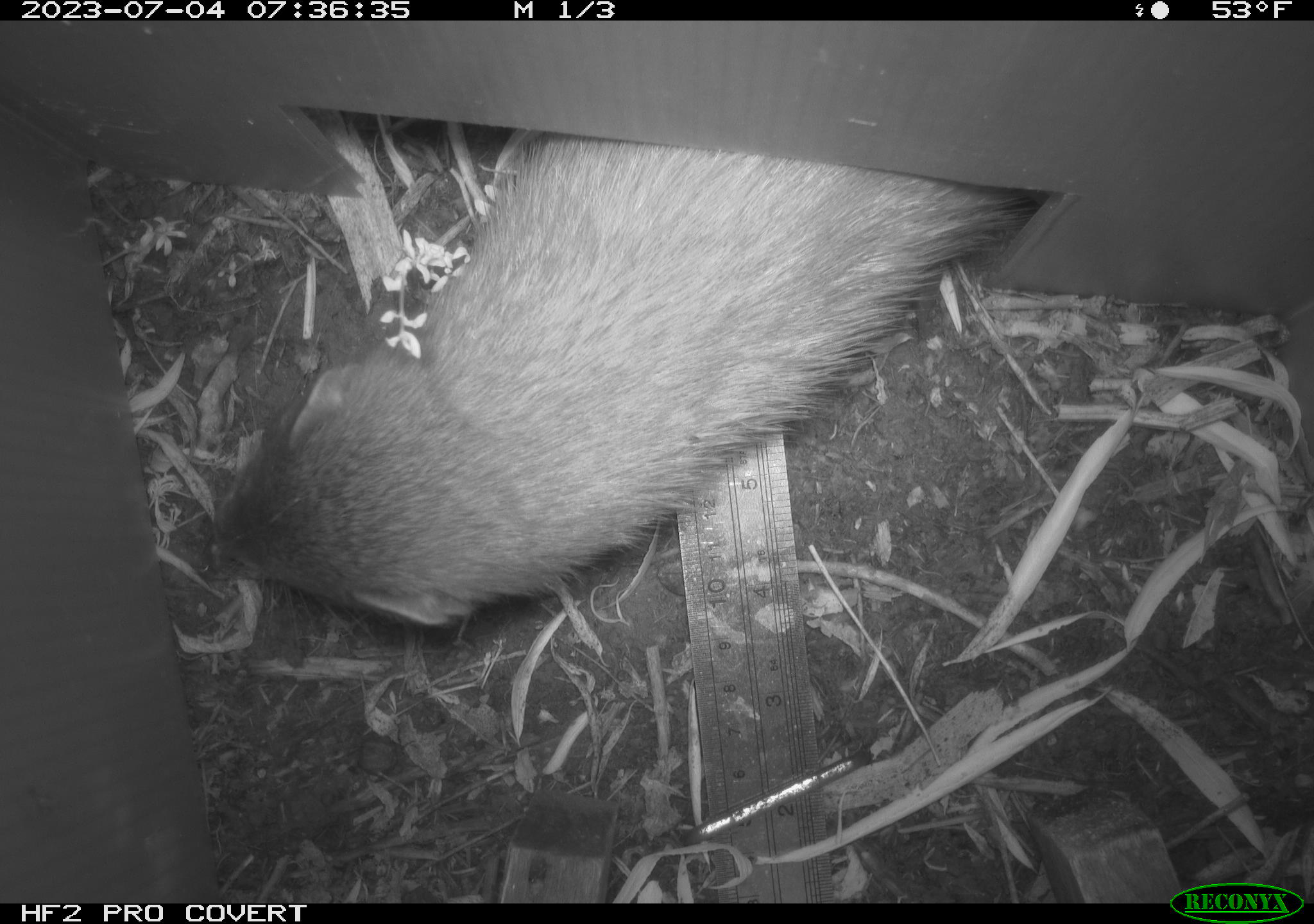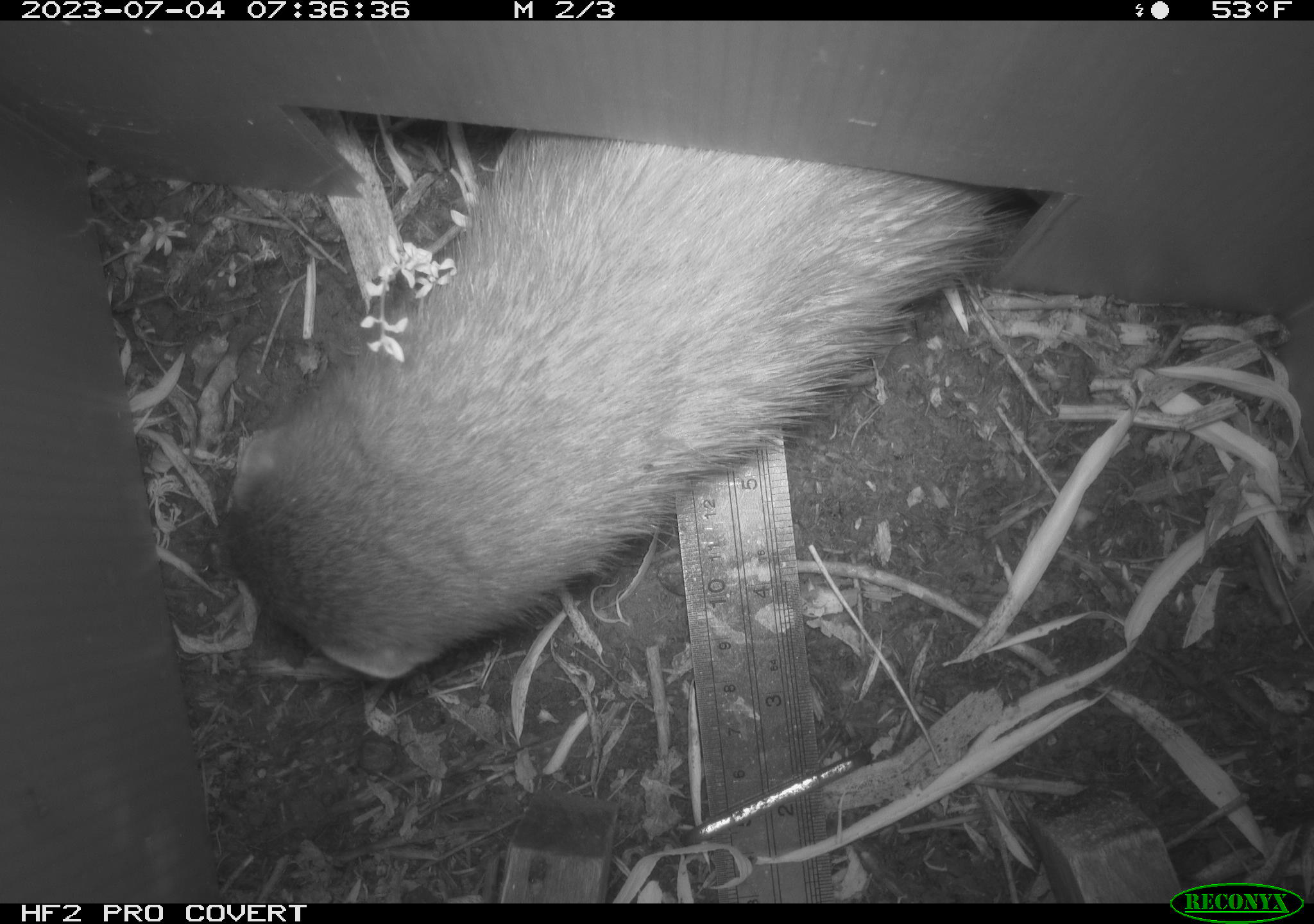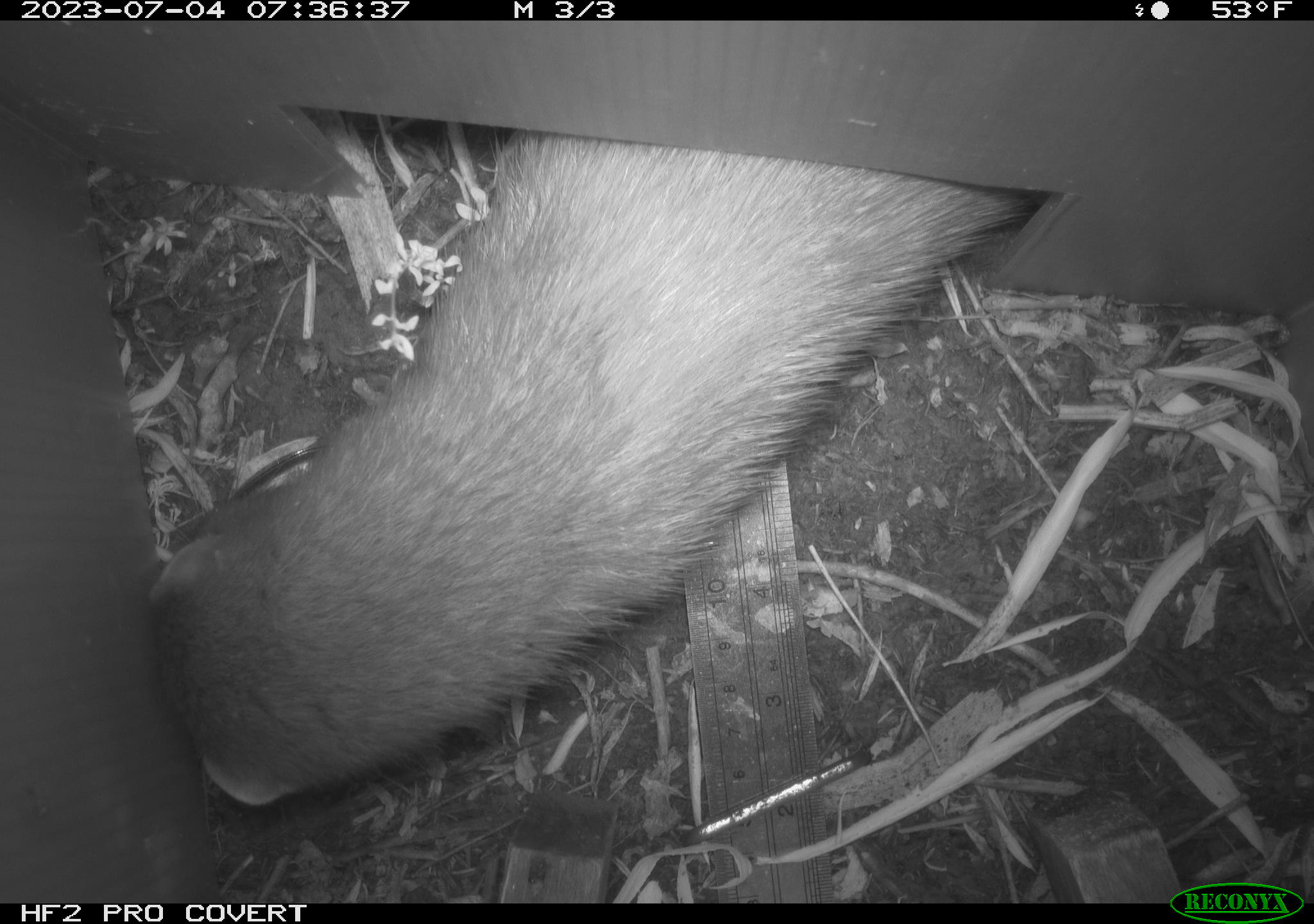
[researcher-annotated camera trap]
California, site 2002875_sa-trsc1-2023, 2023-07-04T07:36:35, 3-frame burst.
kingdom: Animalia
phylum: Chordata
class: Mammalia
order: Carnivora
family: Mustelidae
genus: Neogale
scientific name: Neogale vison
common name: american mink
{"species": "american mink (Neogale vison)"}